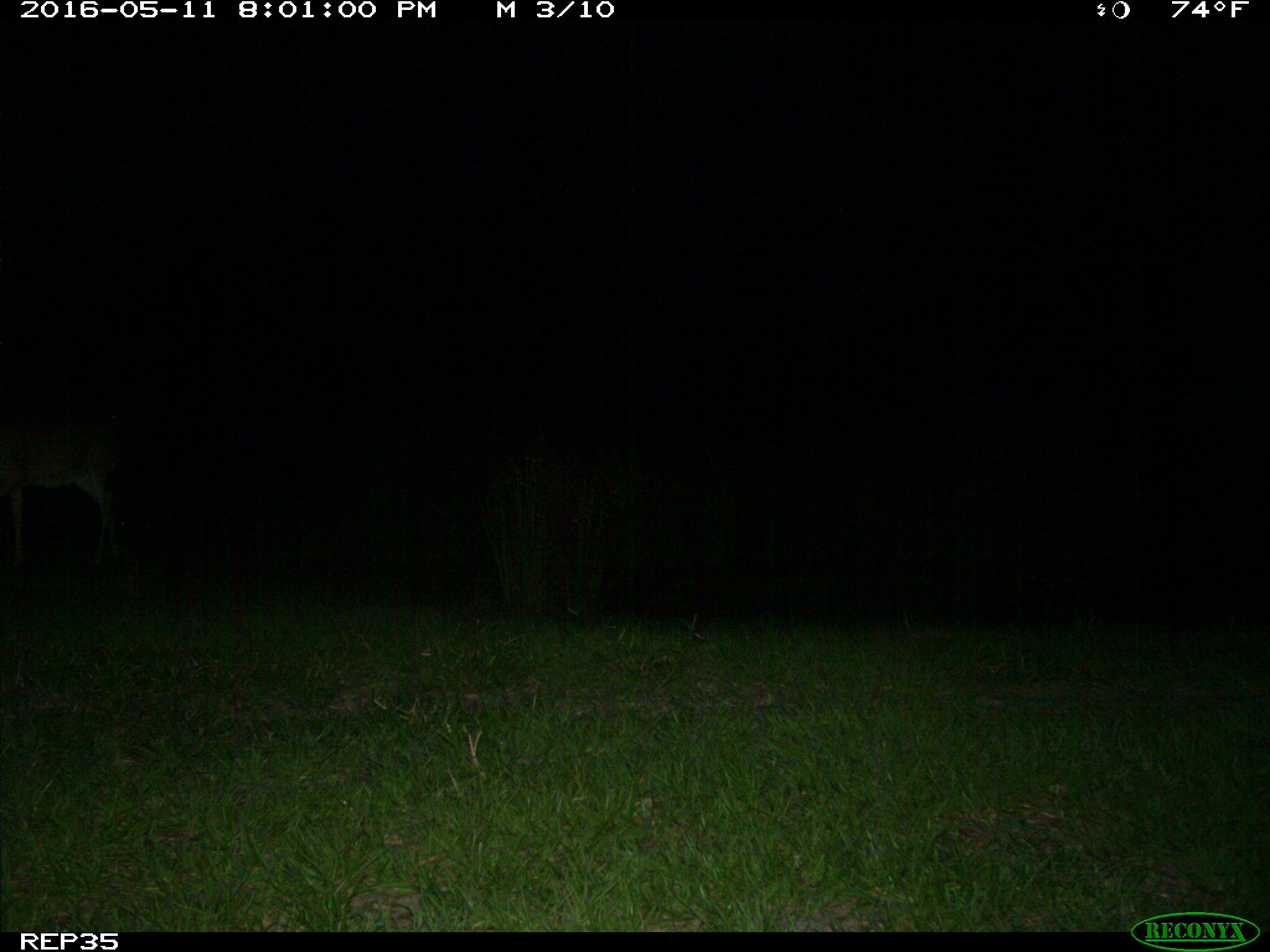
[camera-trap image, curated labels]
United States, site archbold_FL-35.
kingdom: Animalia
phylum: Chordata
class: Mammalia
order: Carnivora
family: Canidae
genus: Canis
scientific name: Canis latrans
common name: coyote